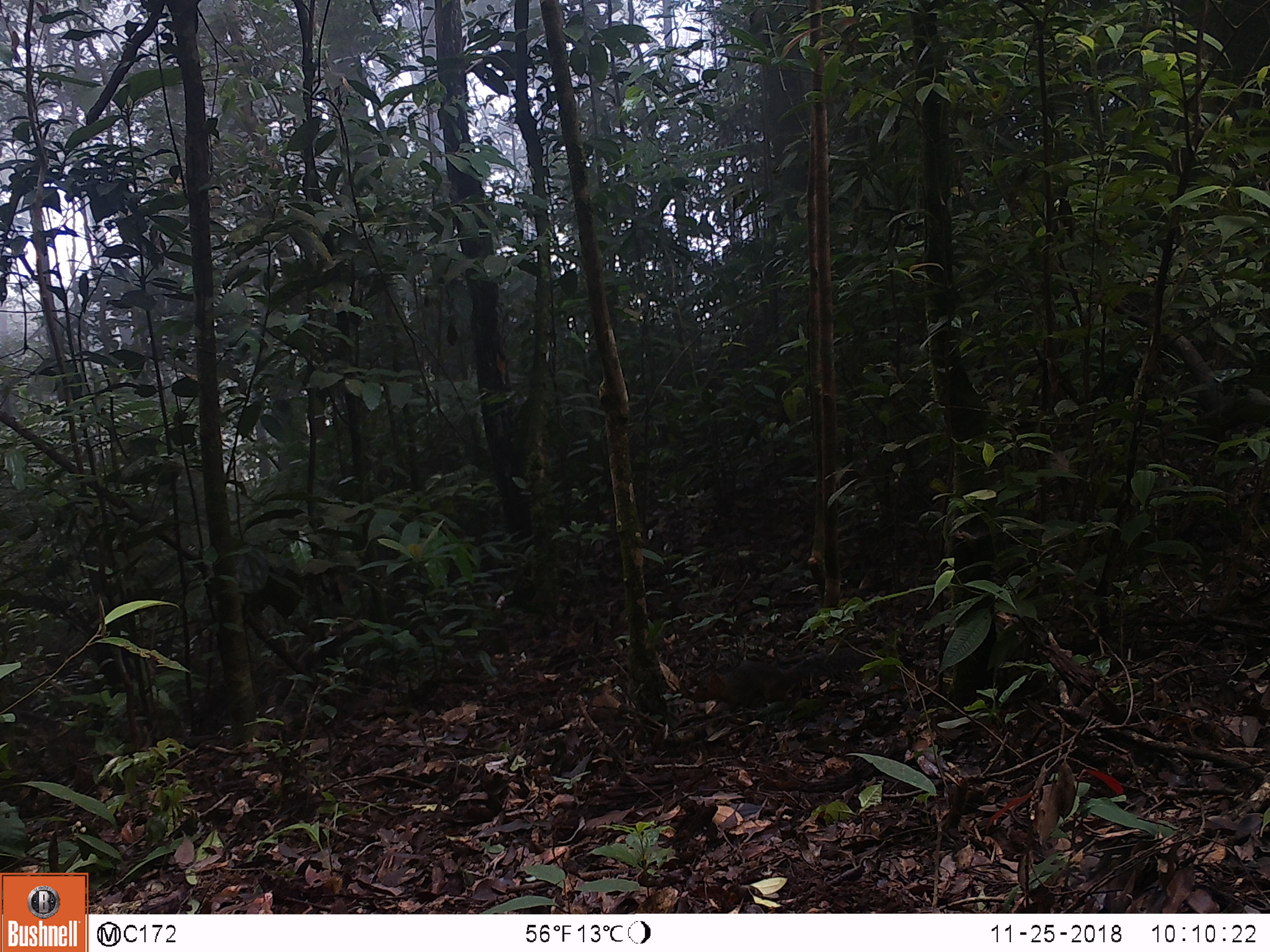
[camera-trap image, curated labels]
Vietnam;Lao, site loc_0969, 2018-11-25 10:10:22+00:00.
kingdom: Animalia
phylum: Chordata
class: Mammalia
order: Rodentia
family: Sciuridae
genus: Dremomys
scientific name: Dremomys rufigenis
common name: red-cheeked squirrel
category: red cheeked squirrel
Red cheeked squirrel (red-cheeked squirrel) (Dremomys rufigenis). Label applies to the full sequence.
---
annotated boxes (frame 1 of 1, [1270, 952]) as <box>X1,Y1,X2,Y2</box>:
red cheeked squirrel: <box>691,645,873,714</box>